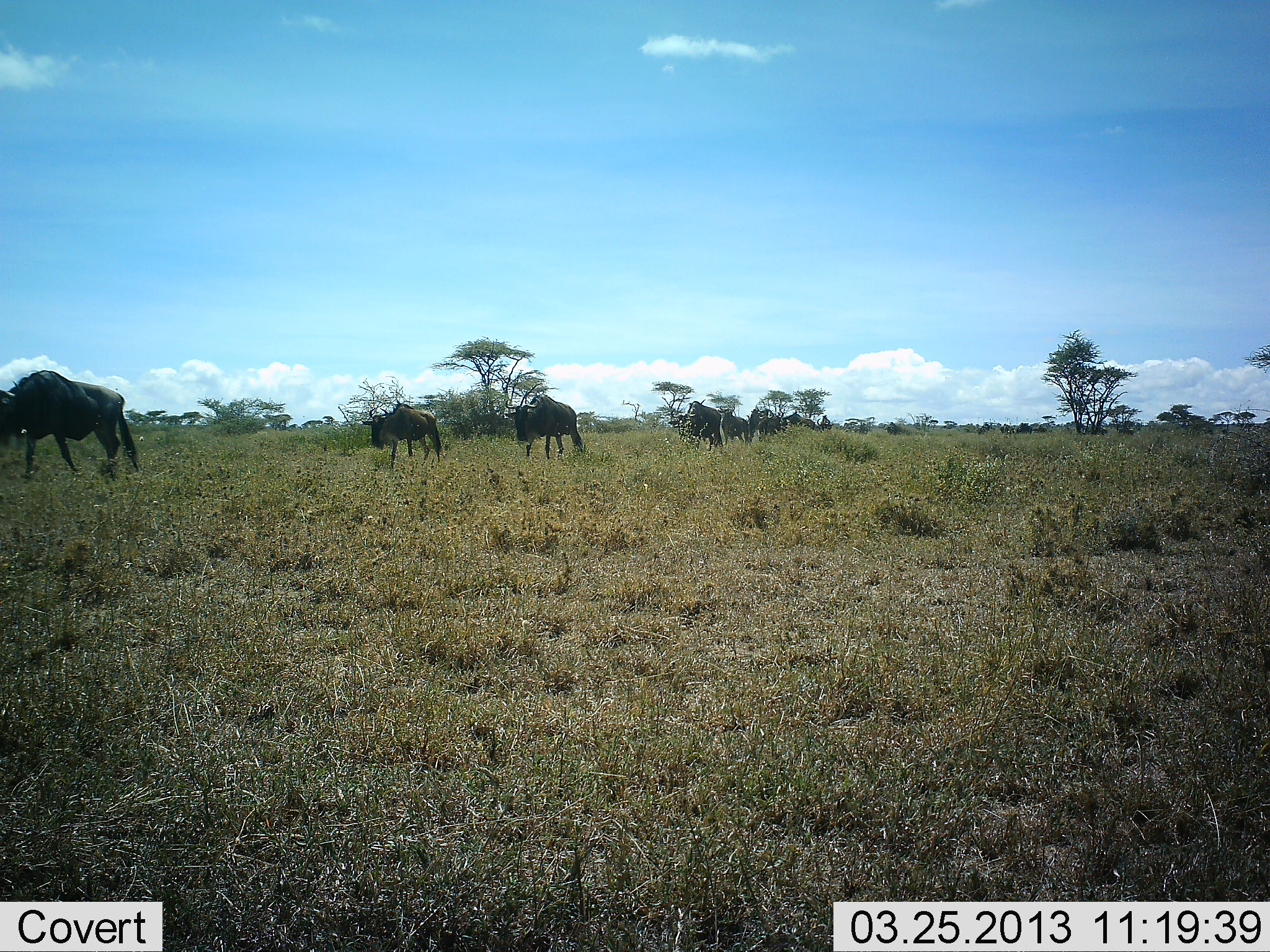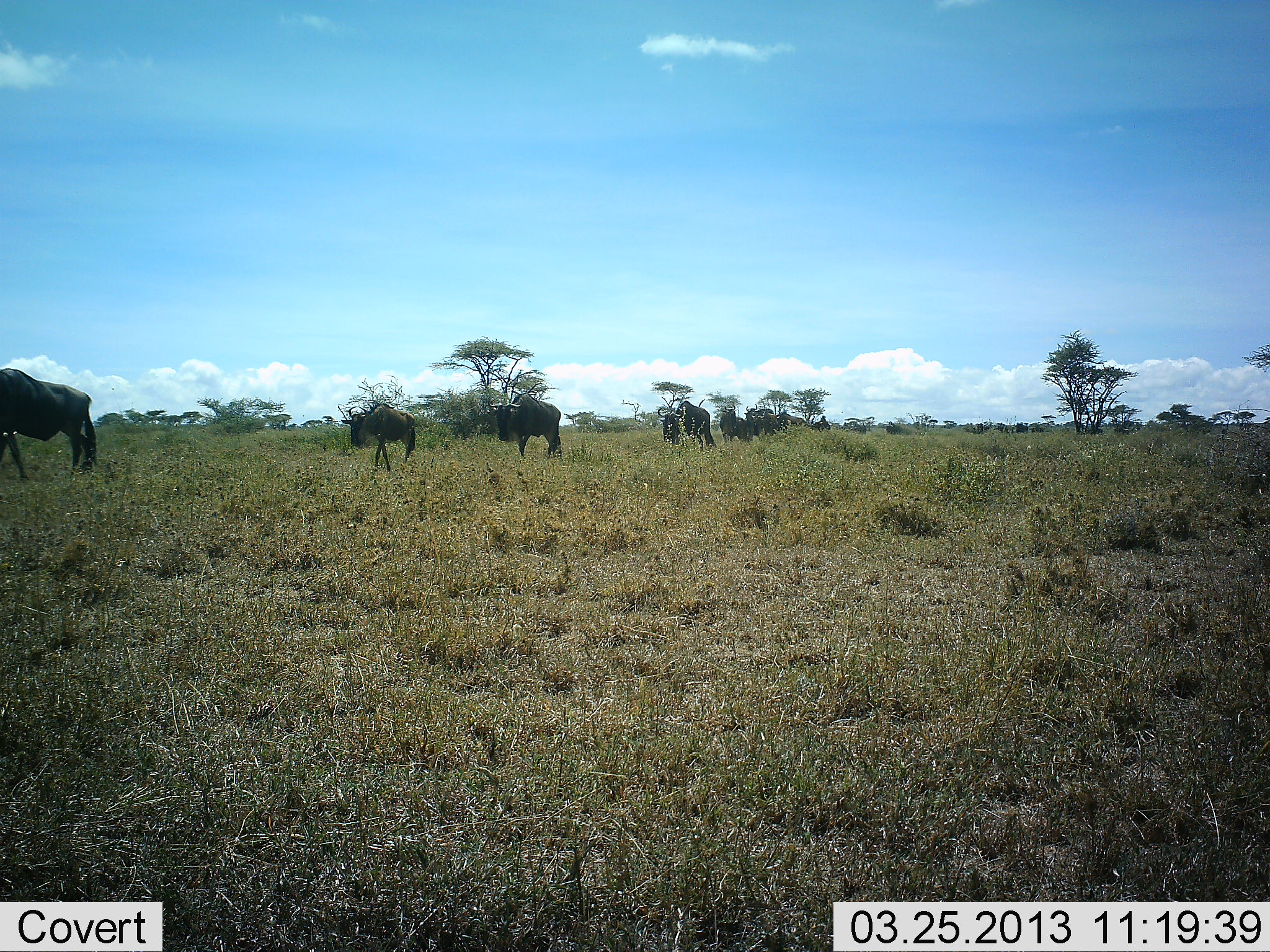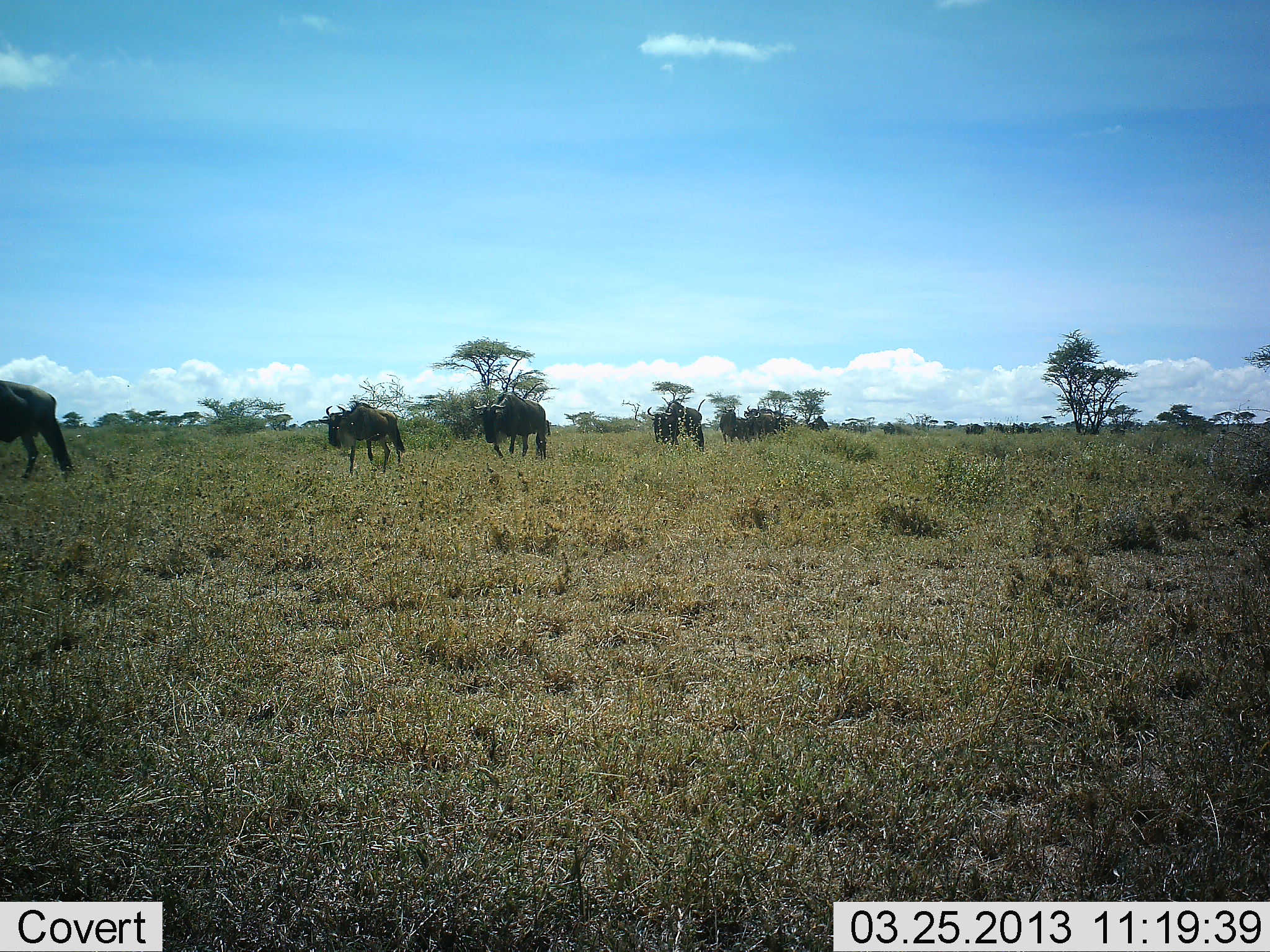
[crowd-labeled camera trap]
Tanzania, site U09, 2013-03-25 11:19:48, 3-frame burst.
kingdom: Animalia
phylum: Chordata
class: Mammalia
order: Artiodactyla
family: Bovidae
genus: Connochaetes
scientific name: Connochaetes taurinus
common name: blue wildebeest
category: wildebeest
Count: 11-50.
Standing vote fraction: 13%.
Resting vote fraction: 0%.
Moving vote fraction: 95%.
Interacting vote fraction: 0%.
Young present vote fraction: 0%.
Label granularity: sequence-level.